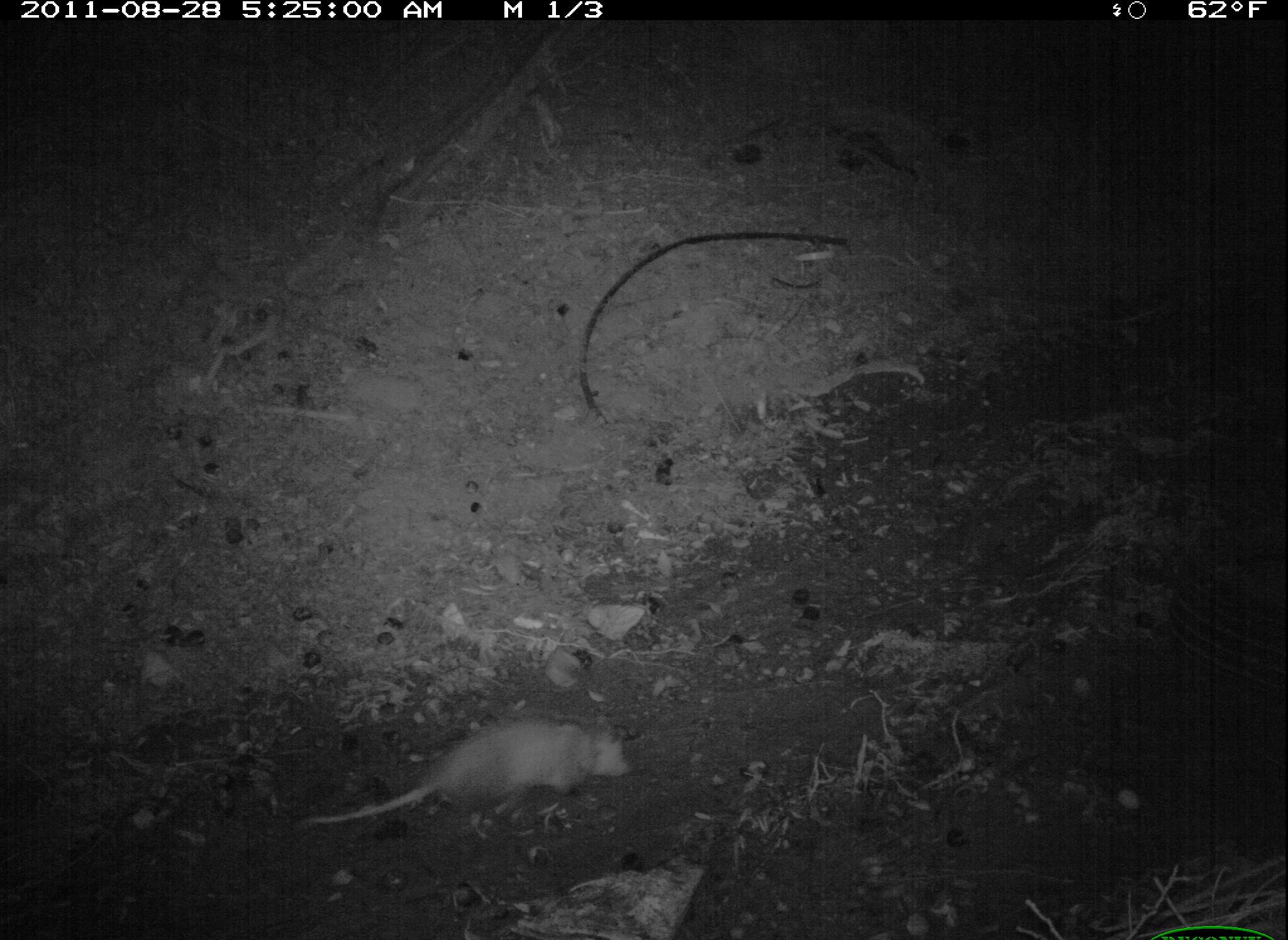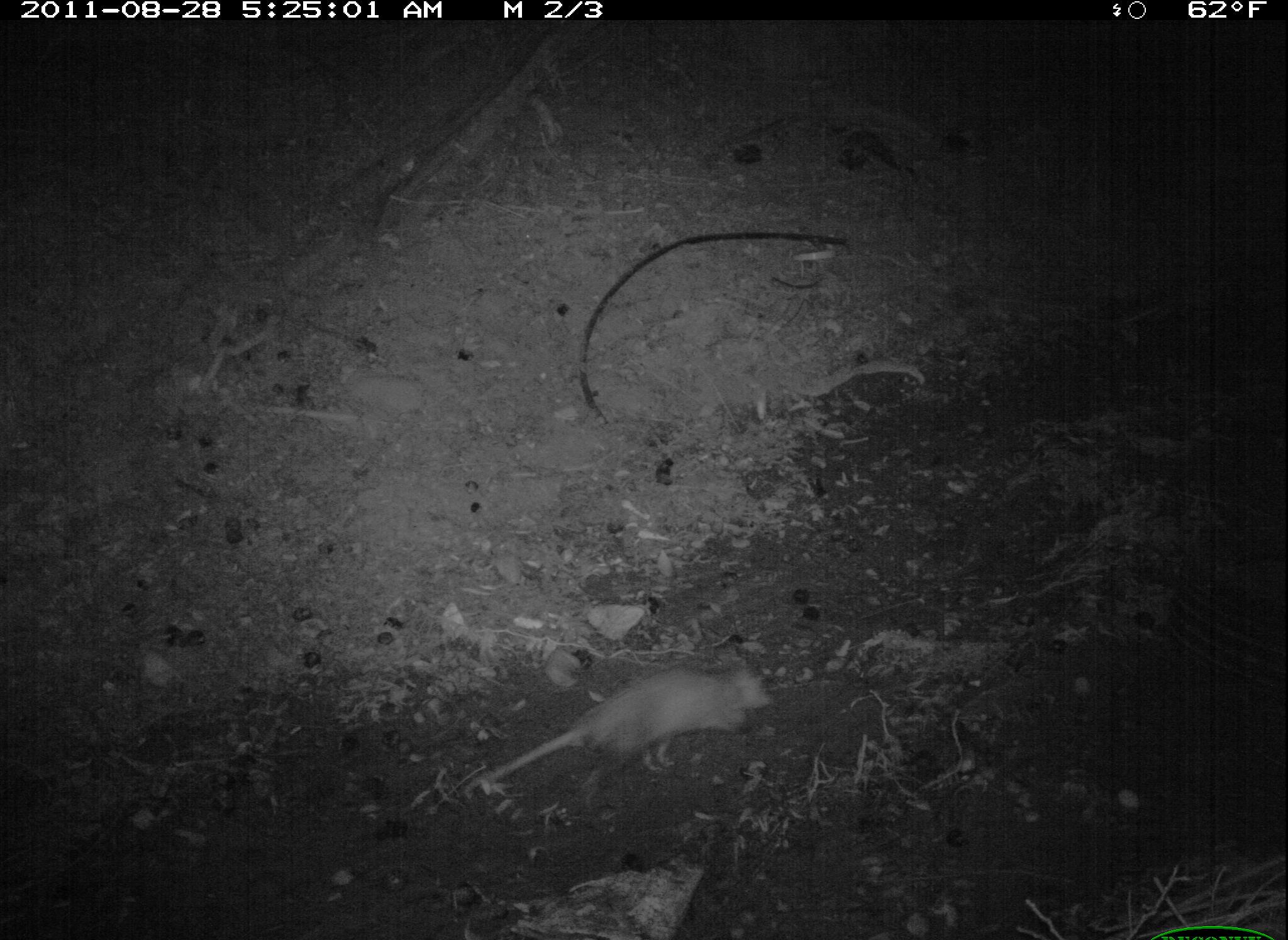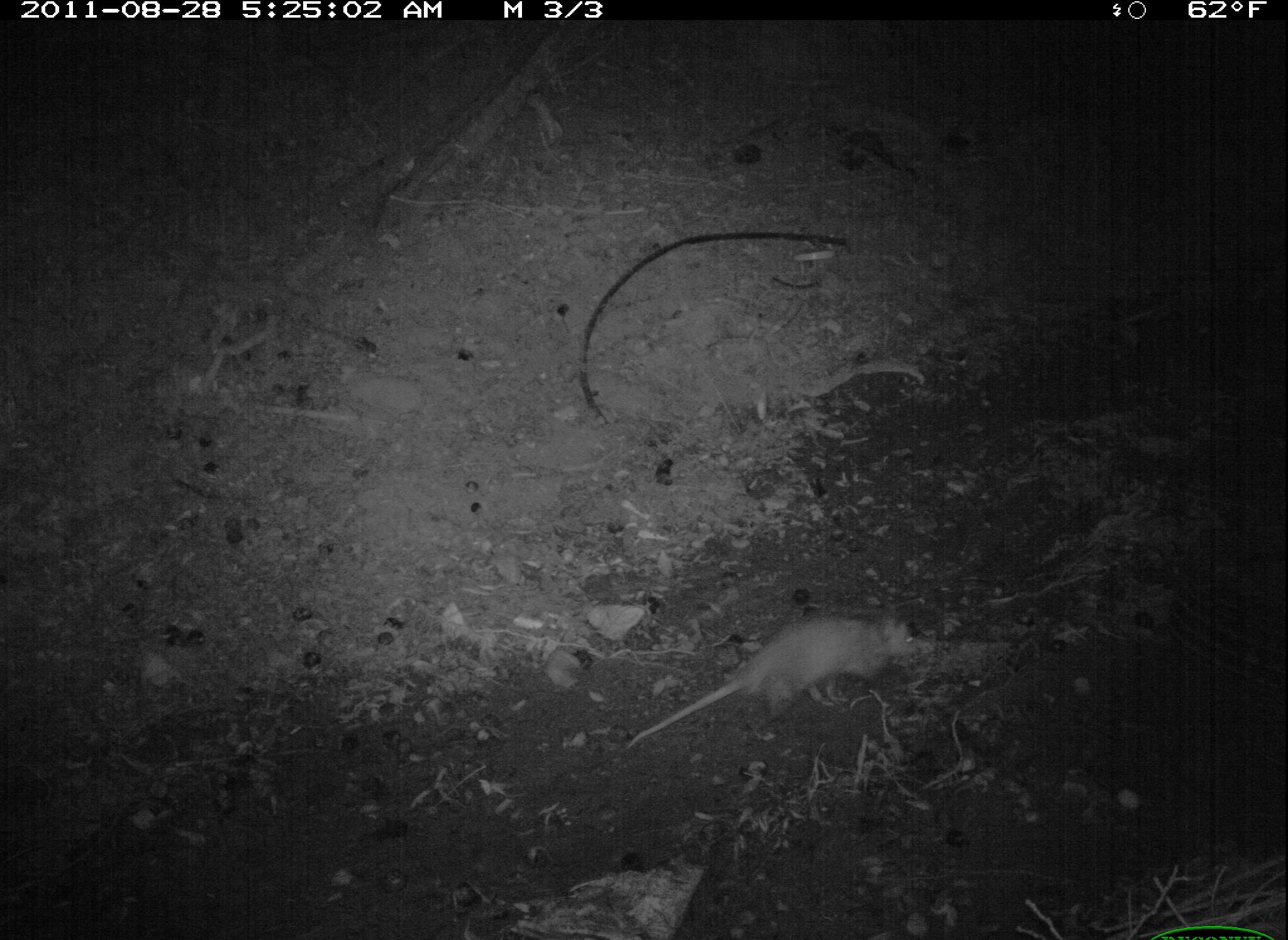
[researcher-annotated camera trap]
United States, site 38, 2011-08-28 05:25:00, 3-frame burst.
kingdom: Animalia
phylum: Chordata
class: Mammalia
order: Didelphimorphia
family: Didelphidae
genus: Didelphis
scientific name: Didelphis virginiana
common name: virginia opossum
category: opossum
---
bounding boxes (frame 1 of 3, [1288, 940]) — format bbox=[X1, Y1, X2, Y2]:
opossum: bbox=[277, 691, 649, 843]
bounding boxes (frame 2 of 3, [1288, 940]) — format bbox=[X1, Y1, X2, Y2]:
opossum: bbox=[446, 640, 792, 811]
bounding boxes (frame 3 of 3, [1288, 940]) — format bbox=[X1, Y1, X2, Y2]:
opossum: bbox=[612, 598, 946, 759]